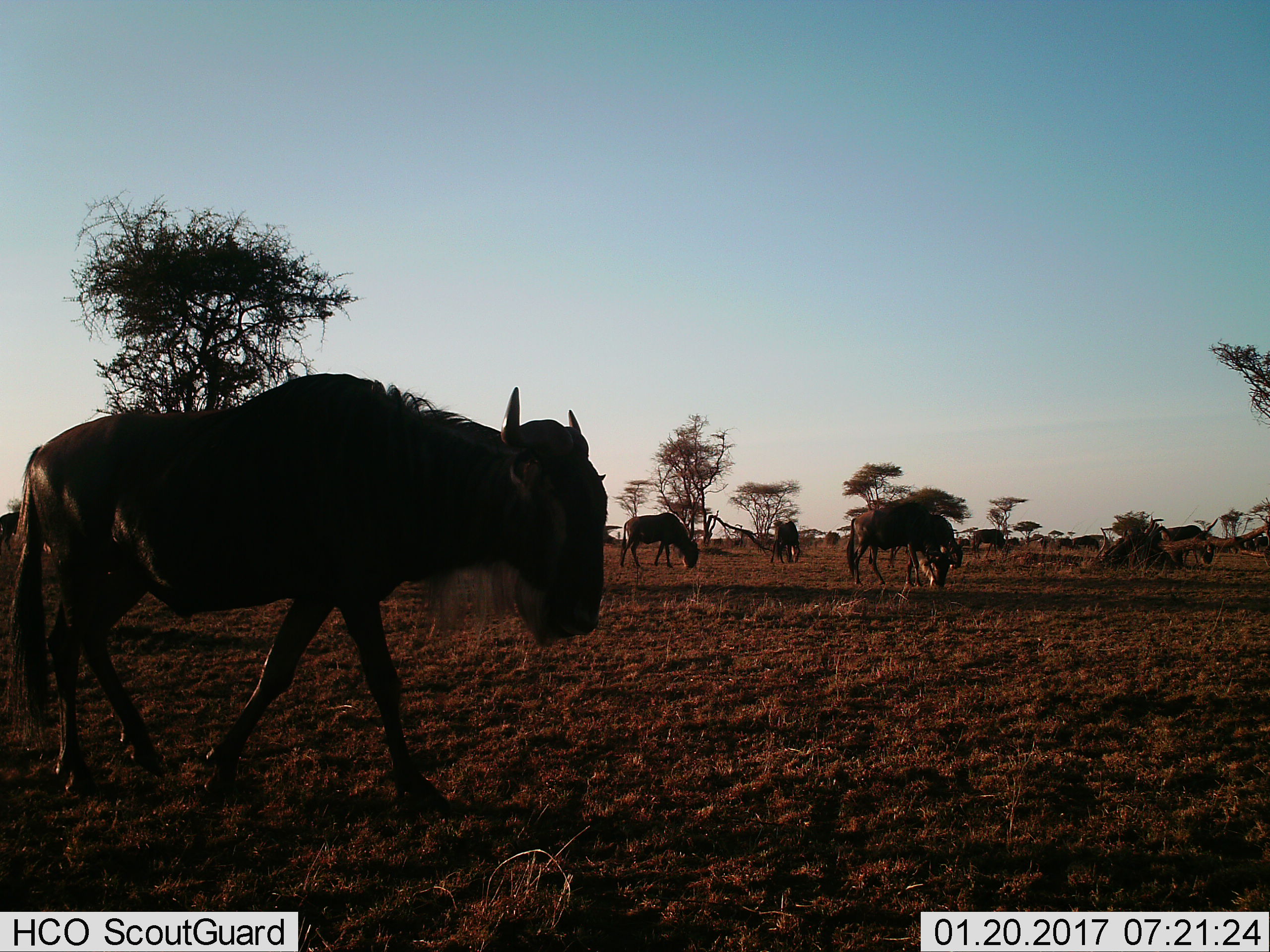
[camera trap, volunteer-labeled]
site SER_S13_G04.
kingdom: Animalia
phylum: Chordata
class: Mammalia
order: Artiodactyla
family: Bovidae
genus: Connochaetes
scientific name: Connochaetes taurinus taurinus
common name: blue wildebeest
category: wildebeestblue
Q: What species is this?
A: Wildebeestblue (blue wildebeest) (Connochaetes taurinus taurinus).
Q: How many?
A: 7.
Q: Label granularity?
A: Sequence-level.